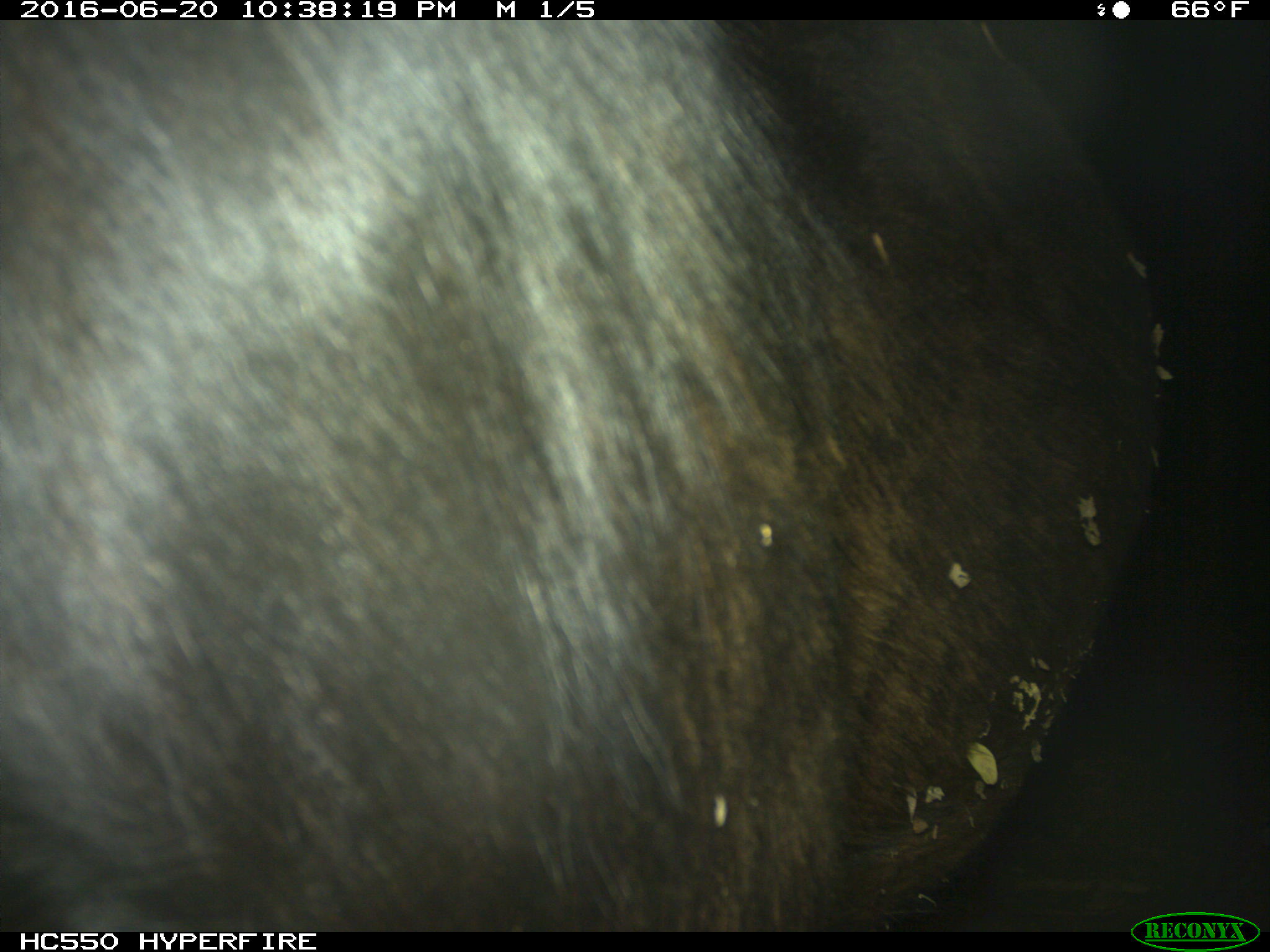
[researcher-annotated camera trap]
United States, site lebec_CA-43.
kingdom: Animalia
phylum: Chordata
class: Mammalia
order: Artiodactyla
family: Bovidae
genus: Bos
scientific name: Bos taurus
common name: domestic cow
Bos taurus (domestic cow).